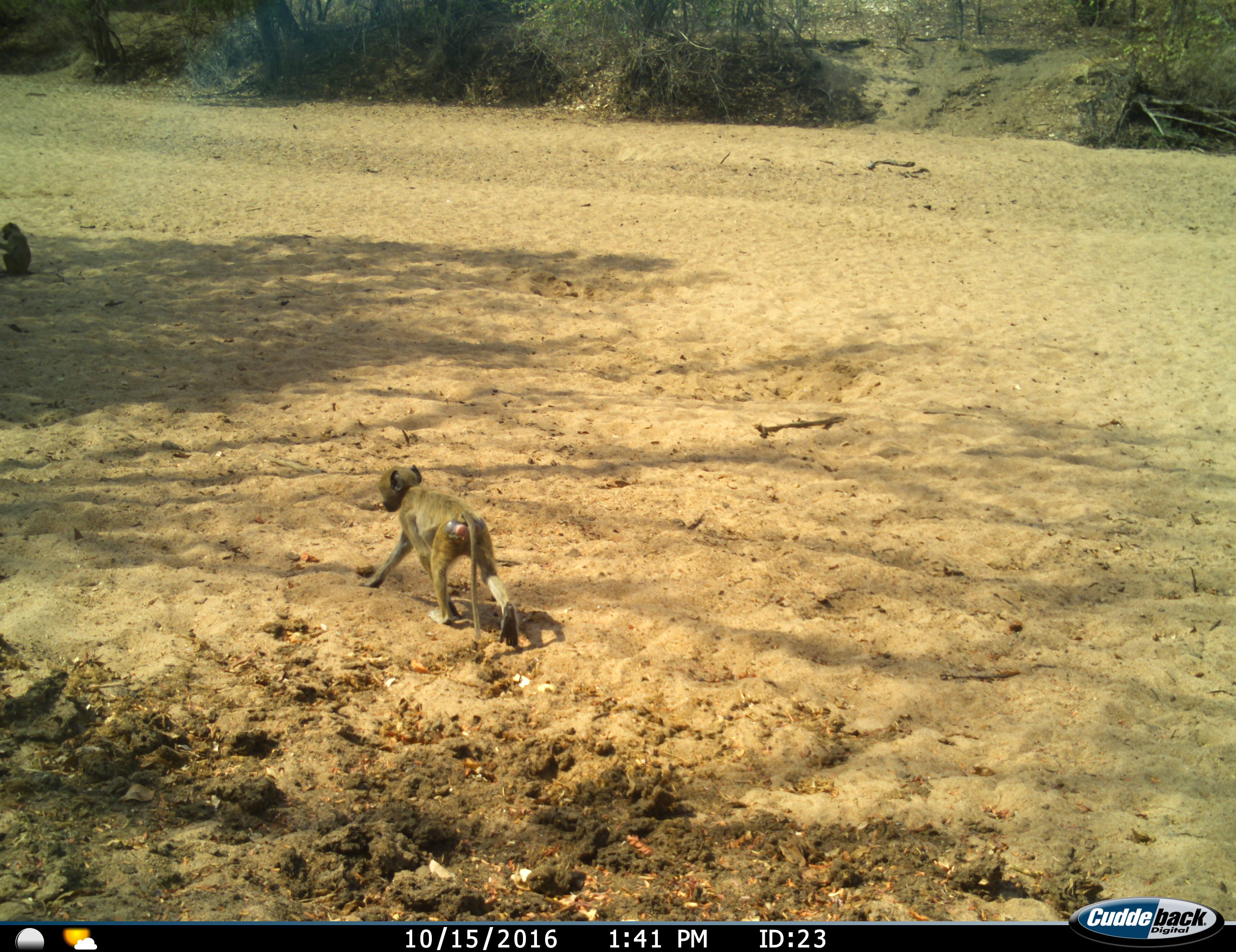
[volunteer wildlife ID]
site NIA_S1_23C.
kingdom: Animalia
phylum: Chordata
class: Mammalia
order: Primates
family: Cercopithecidae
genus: Papio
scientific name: Papio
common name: baboon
Baboon (Papio), count 2. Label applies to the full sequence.